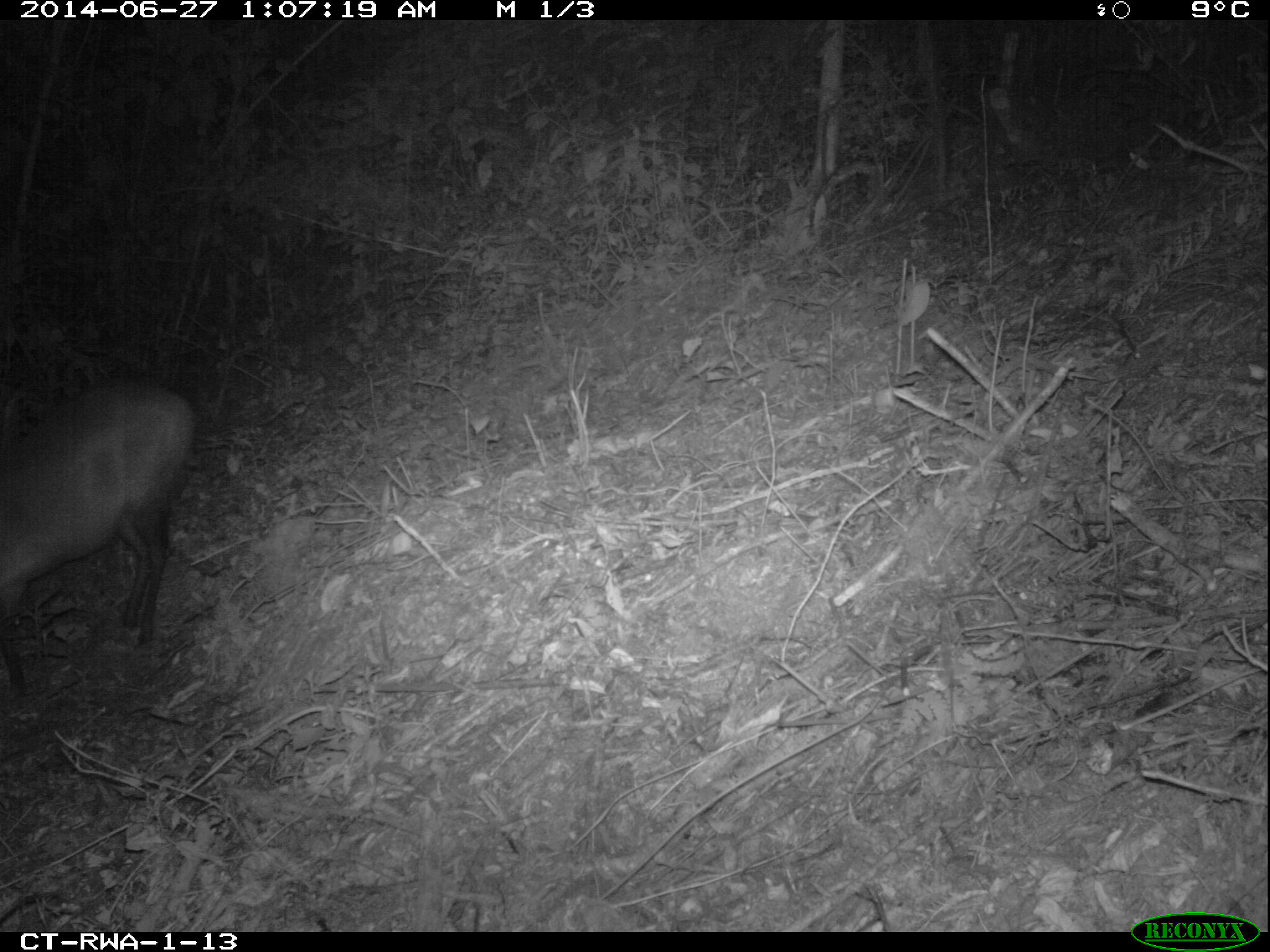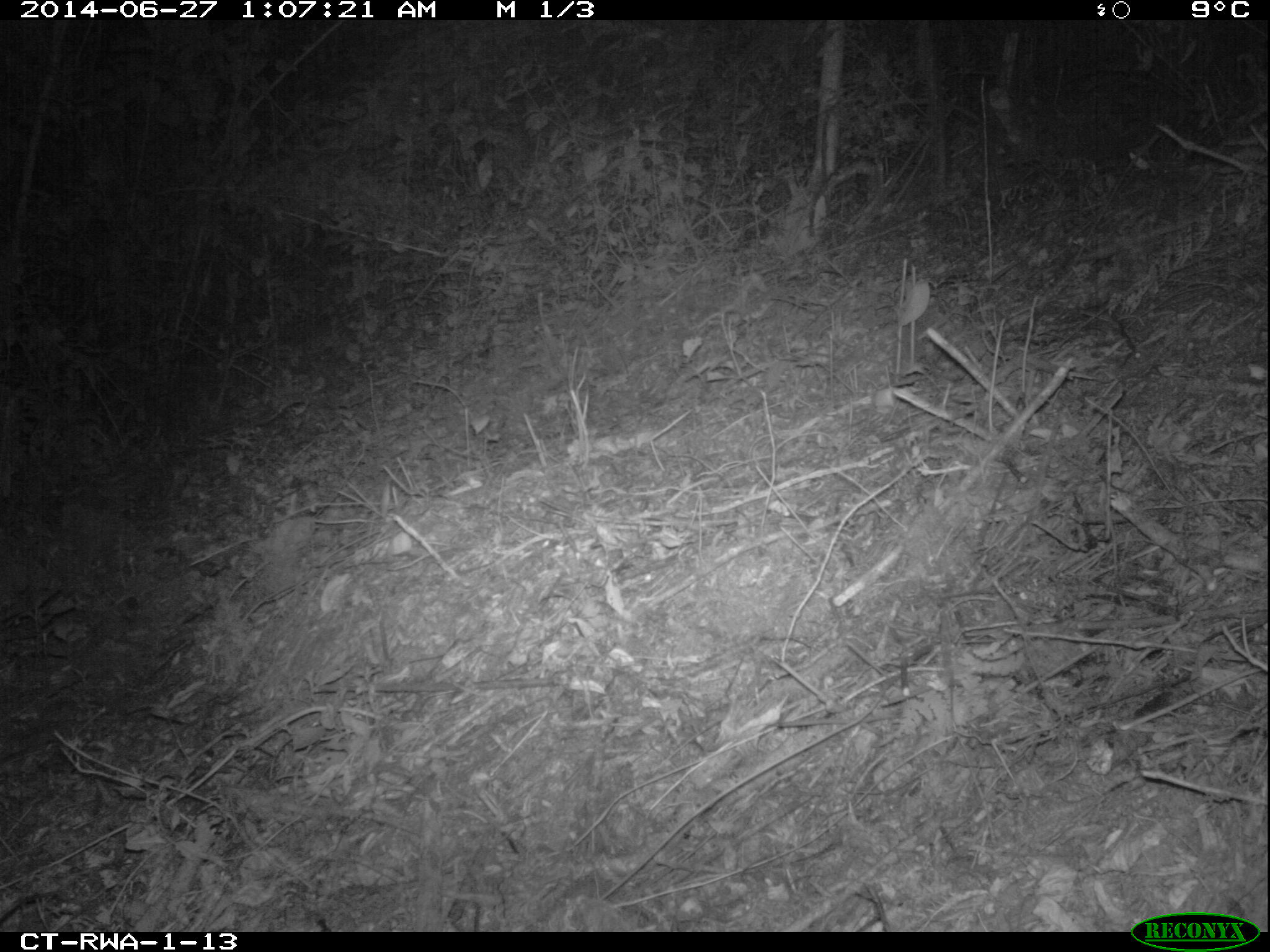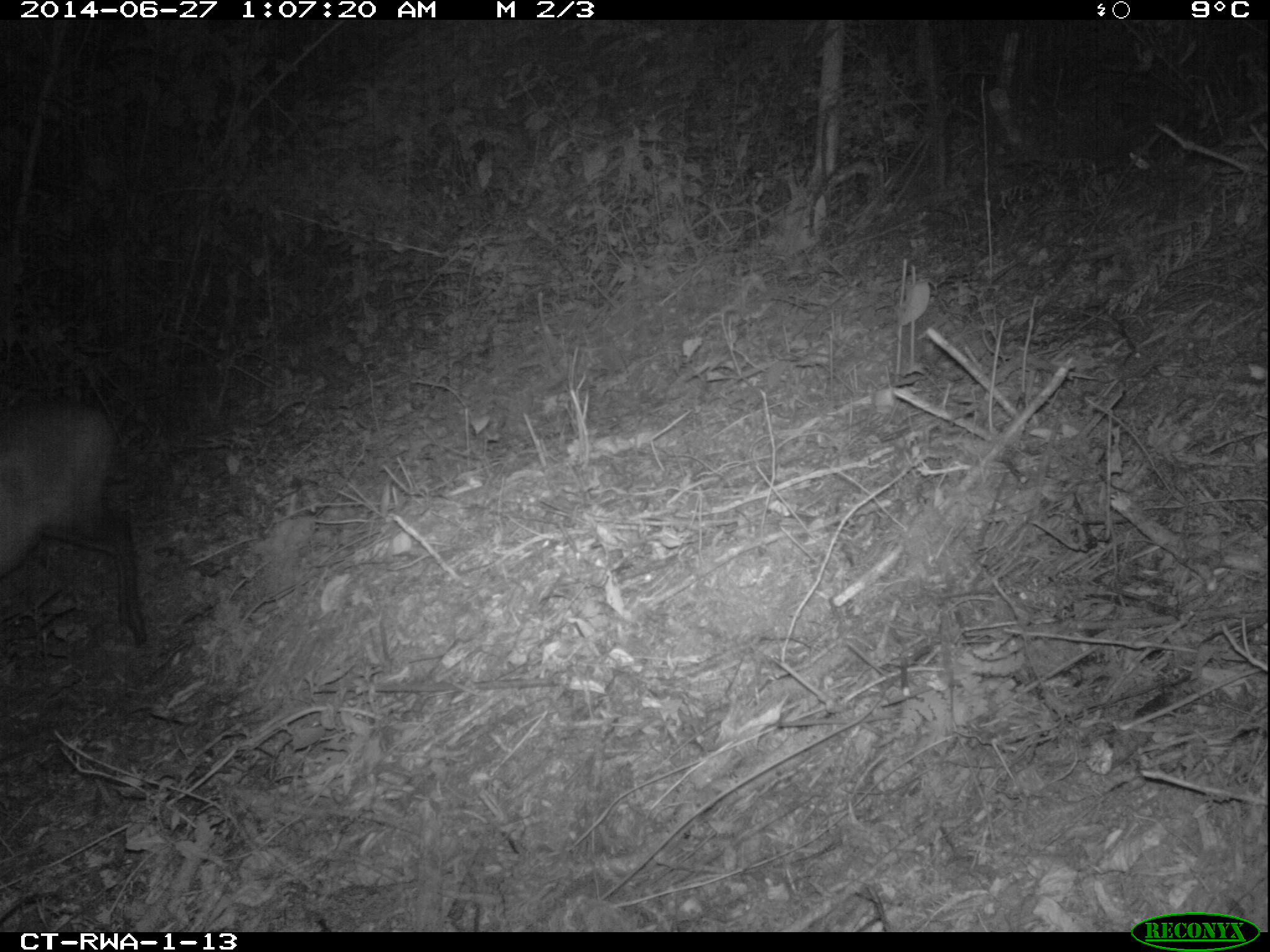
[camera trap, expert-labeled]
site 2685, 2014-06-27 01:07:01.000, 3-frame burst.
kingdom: Animalia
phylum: Chordata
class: Mammalia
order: Artiodactyla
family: Bovidae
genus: Cephalophus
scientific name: Cephalophus nigrifrons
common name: black-fronted duiker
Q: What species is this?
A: Cephalophus nigrifrons (black-fronted duiker).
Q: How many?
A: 1.